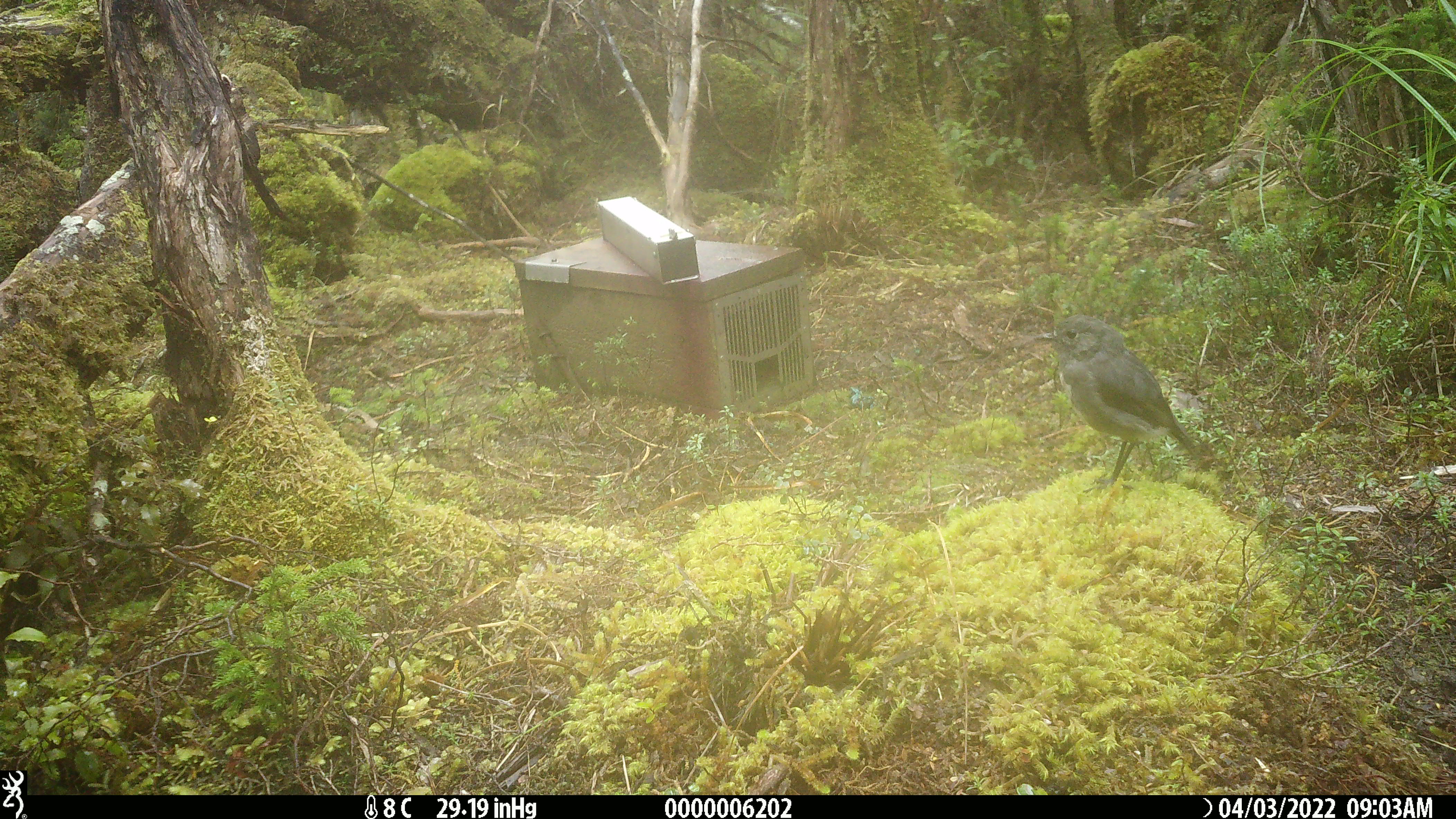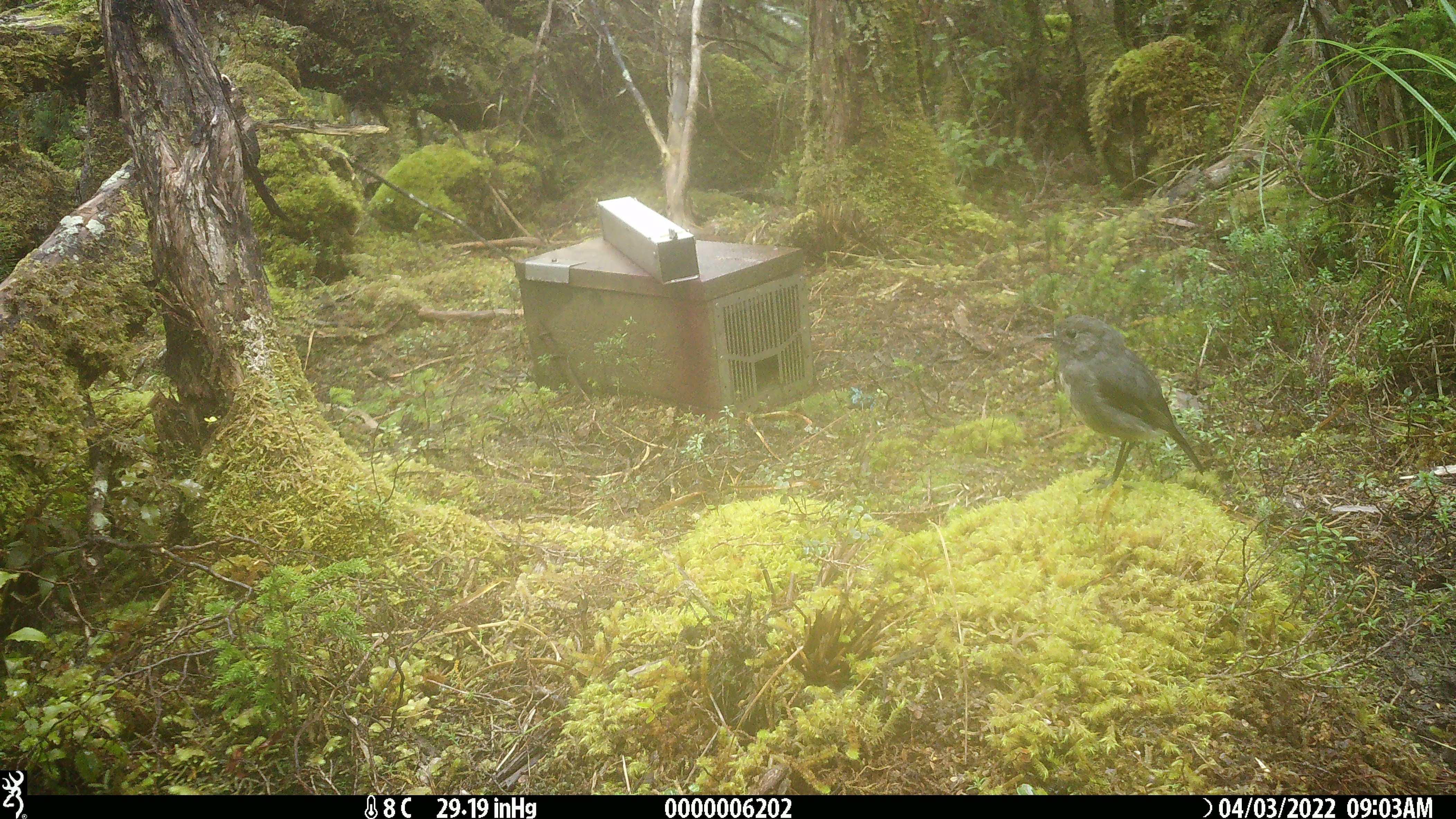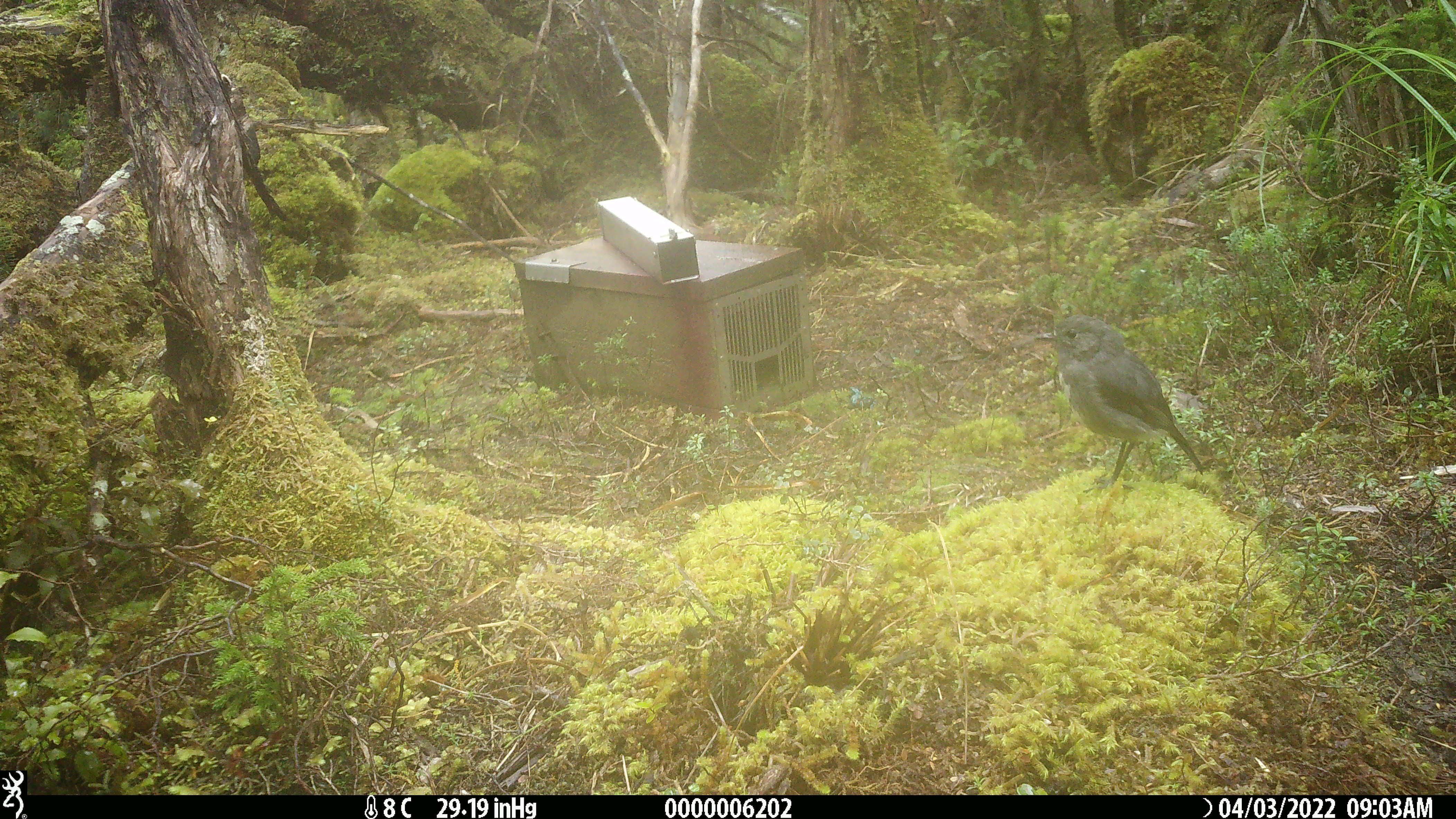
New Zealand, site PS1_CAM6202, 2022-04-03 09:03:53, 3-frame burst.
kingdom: Animalia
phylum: Chordata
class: Aves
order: Passeriformes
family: Petroicidae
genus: Petroica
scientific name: Petroica australis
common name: new zealand robin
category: robin